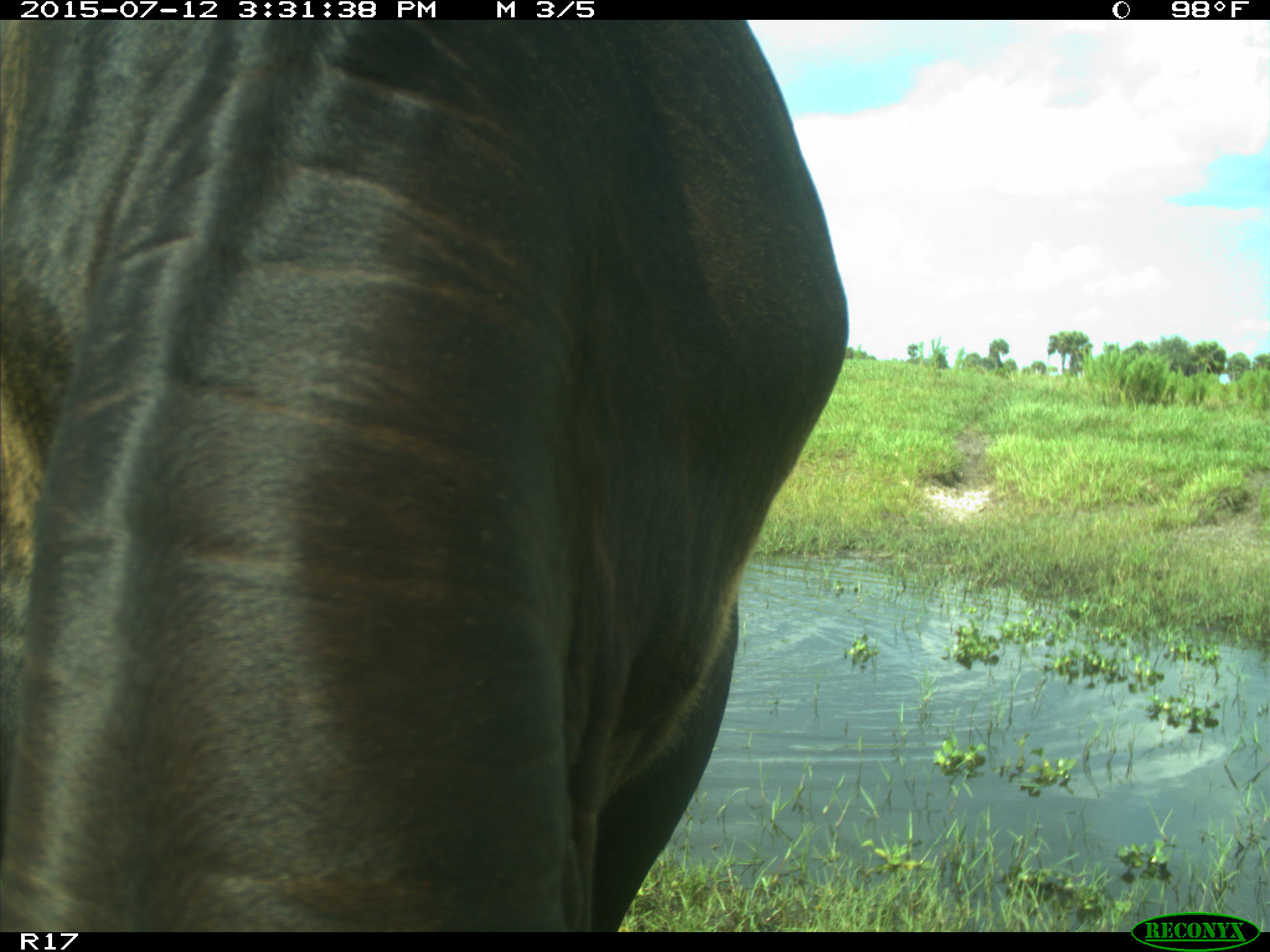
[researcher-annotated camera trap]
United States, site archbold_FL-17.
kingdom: Animalia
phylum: Chordata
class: Mammalia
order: Artiodactyla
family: Bovidae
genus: Bos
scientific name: Bos taurus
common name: domestic cow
Bos taurus (domestic cow).